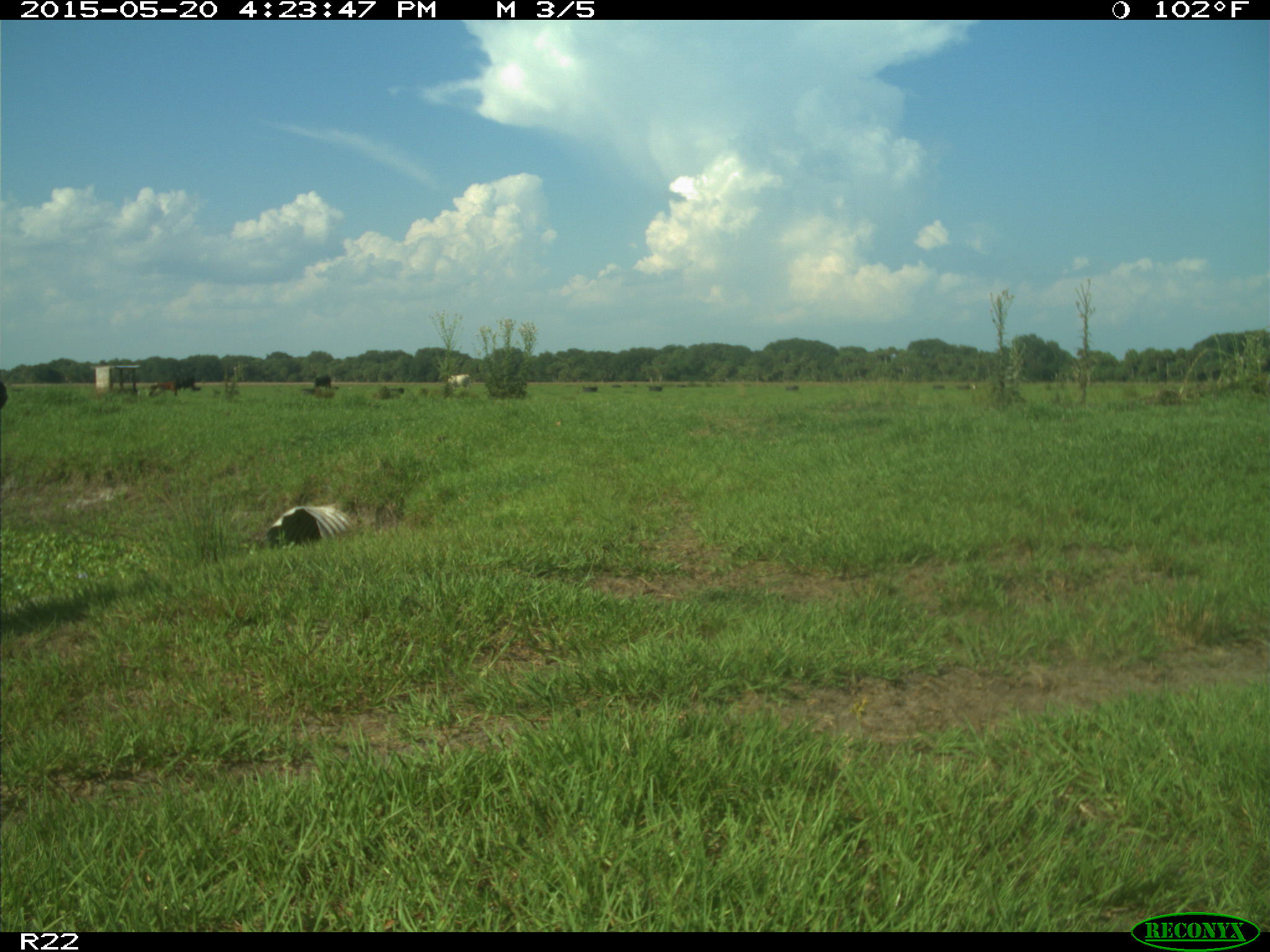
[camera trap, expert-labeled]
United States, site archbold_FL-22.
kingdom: Animalia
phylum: Chordata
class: Mammalia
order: Artiodactyla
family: Bovidae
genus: Bos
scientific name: Bos taurus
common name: domestic cow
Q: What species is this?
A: Bos taurus (domestic cow).